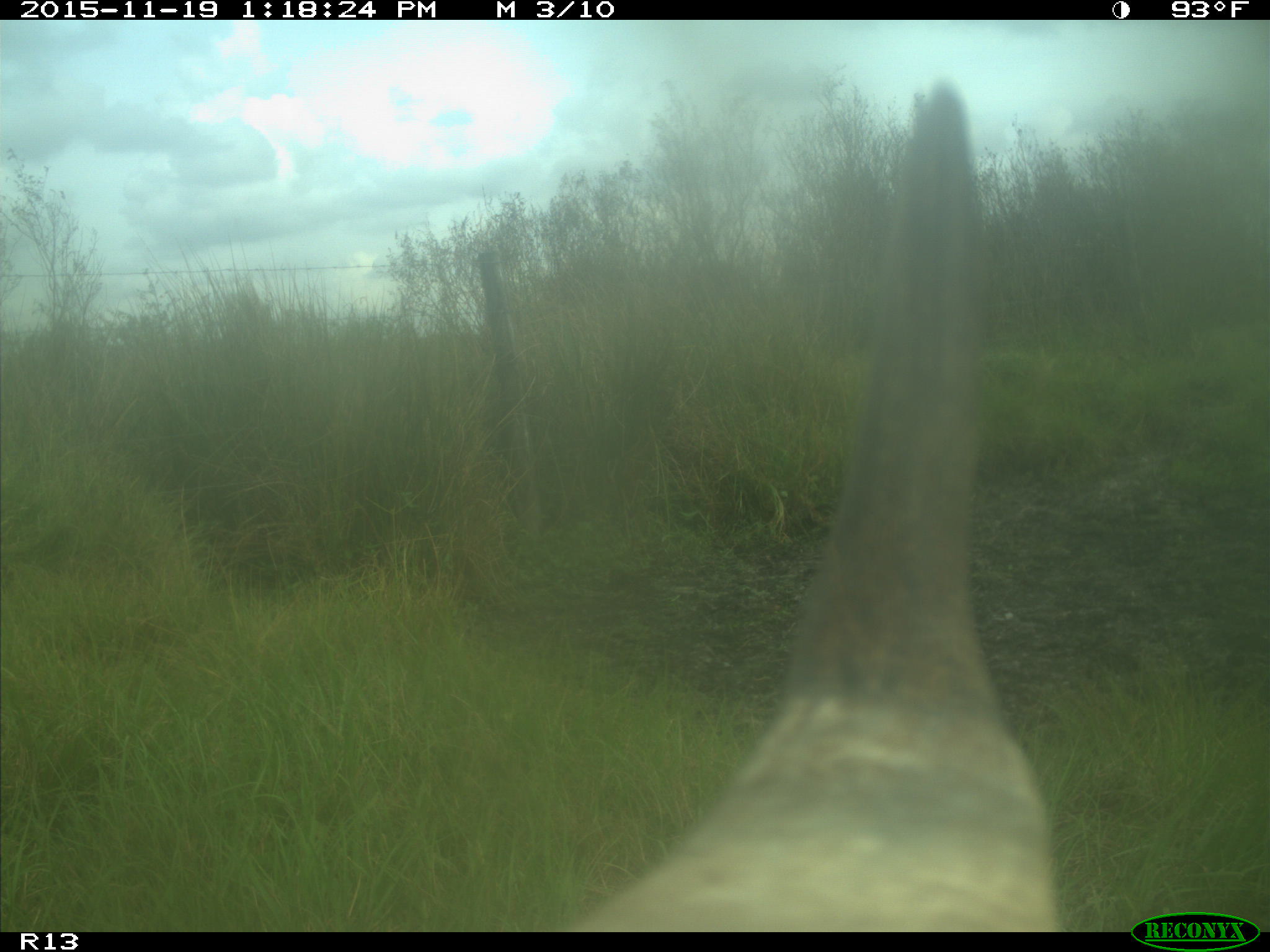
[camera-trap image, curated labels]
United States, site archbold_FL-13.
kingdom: Animalia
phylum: Chordata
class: Mammalia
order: Artiodactyla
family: Bovidae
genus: Bos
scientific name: Bos taurus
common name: domestic cow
Bos taurus (domestic cow).